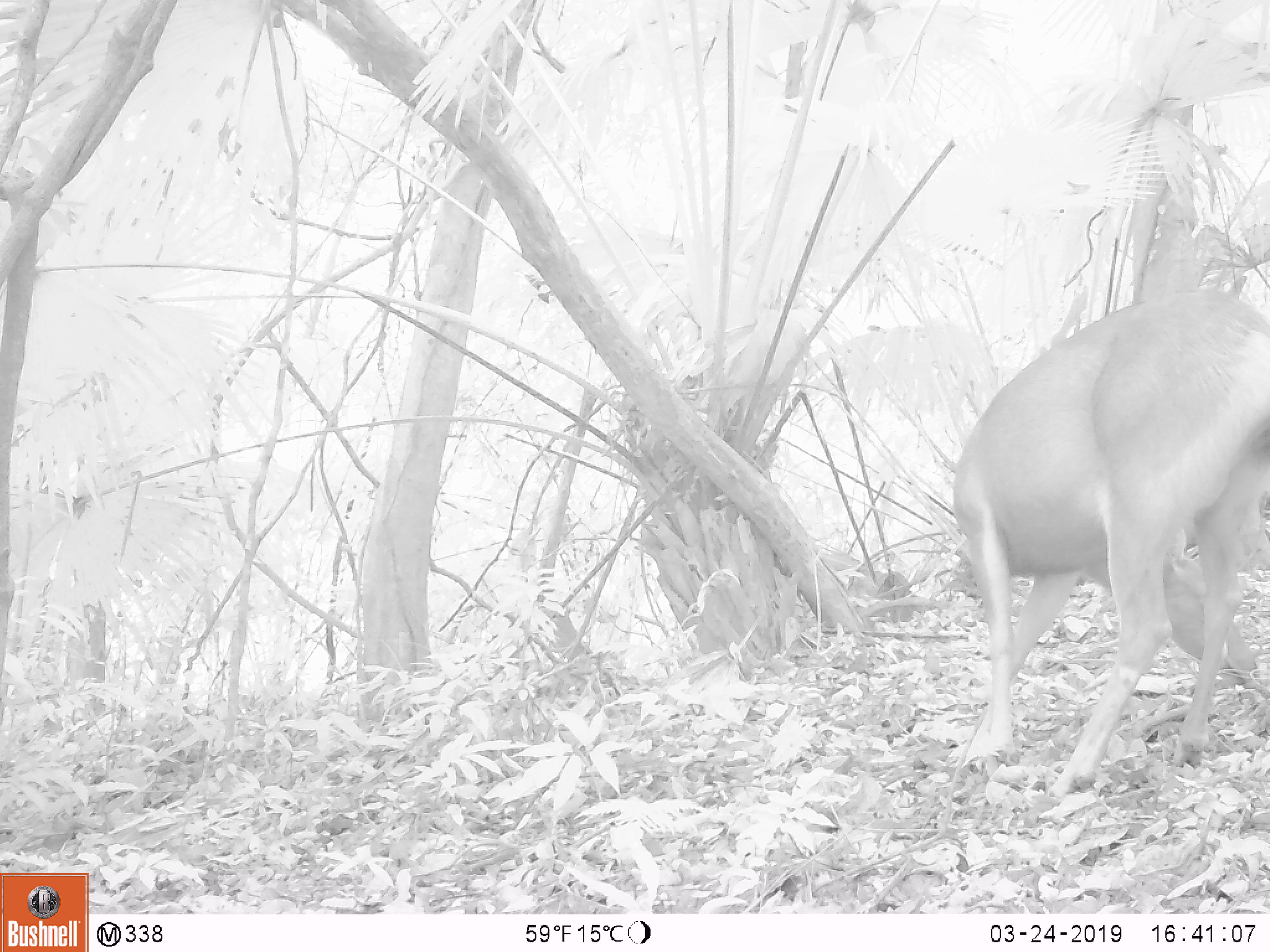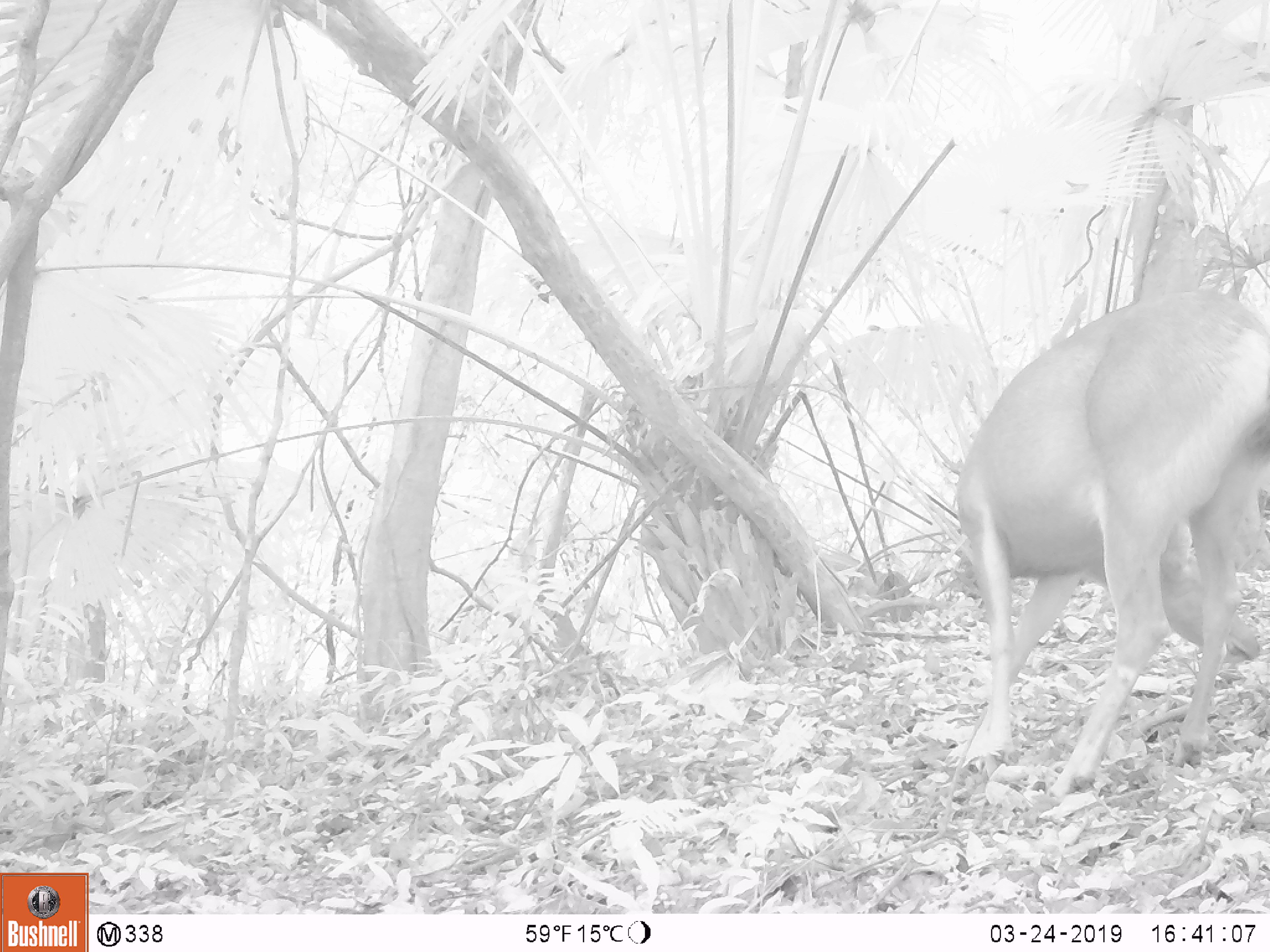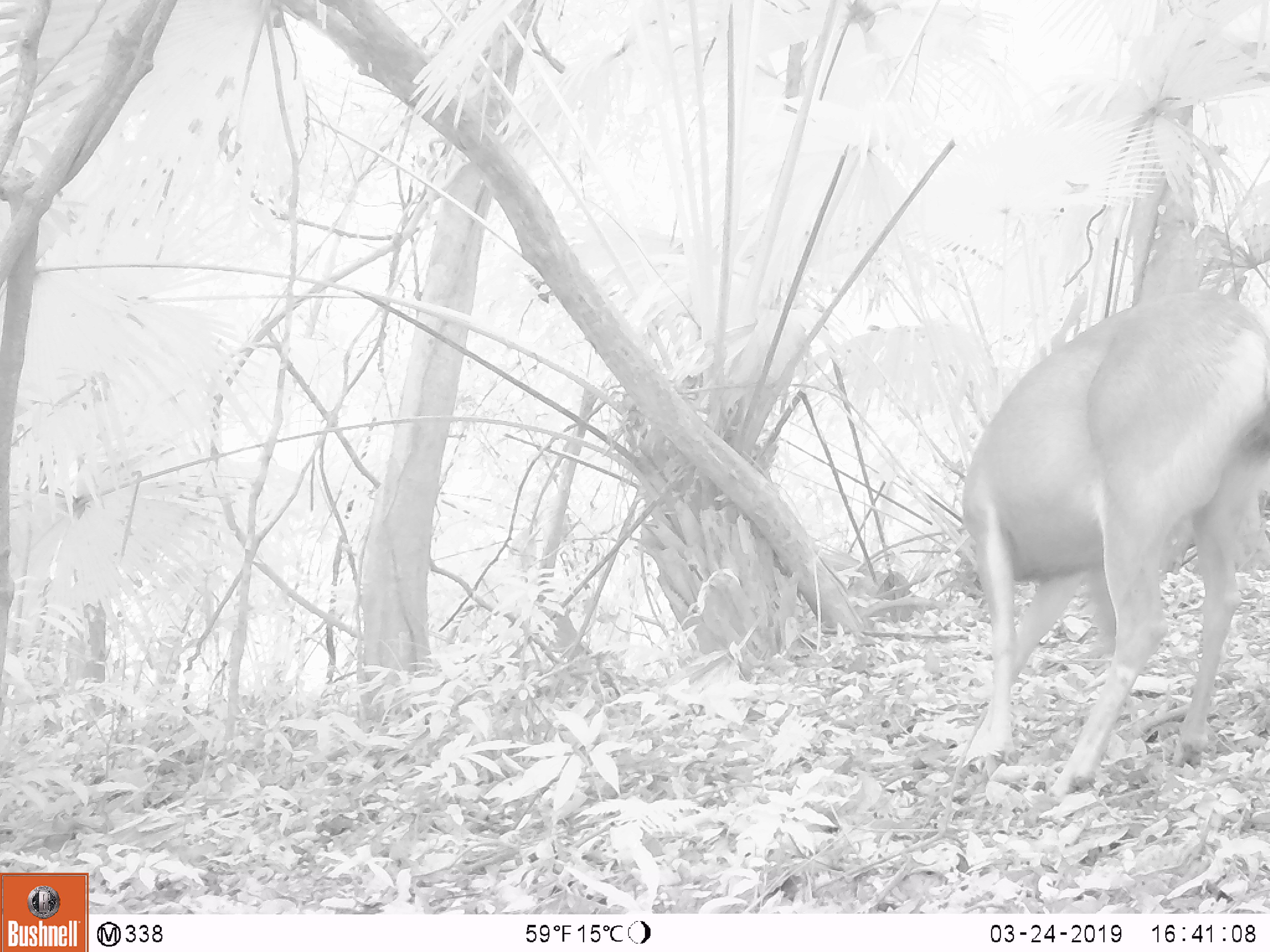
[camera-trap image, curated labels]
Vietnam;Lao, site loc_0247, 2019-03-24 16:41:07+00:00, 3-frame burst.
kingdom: Animalia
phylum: Chordata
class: Mammalia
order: Artiodactyla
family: Cervidae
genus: Rusa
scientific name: Rusa unicolor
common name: sambar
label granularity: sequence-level